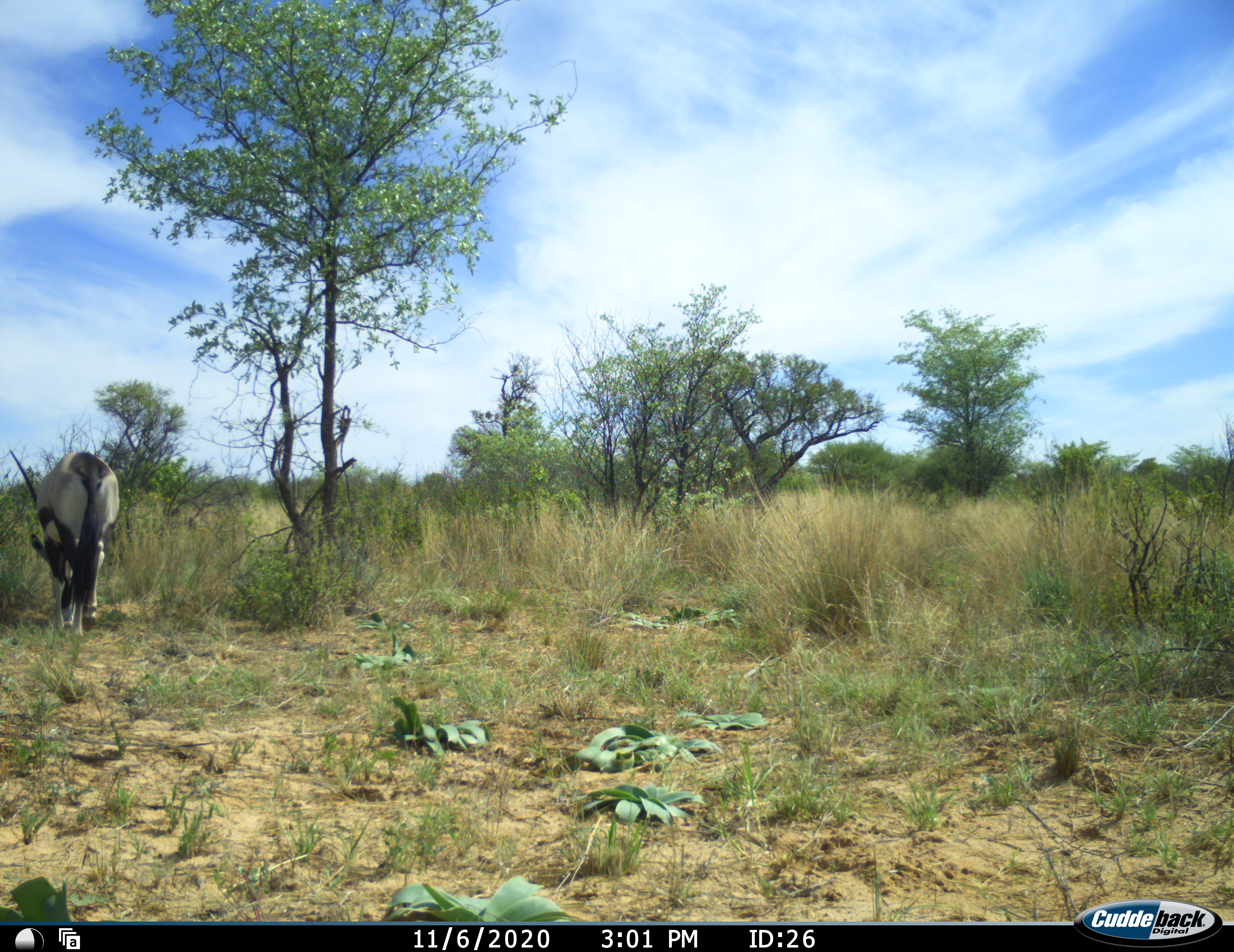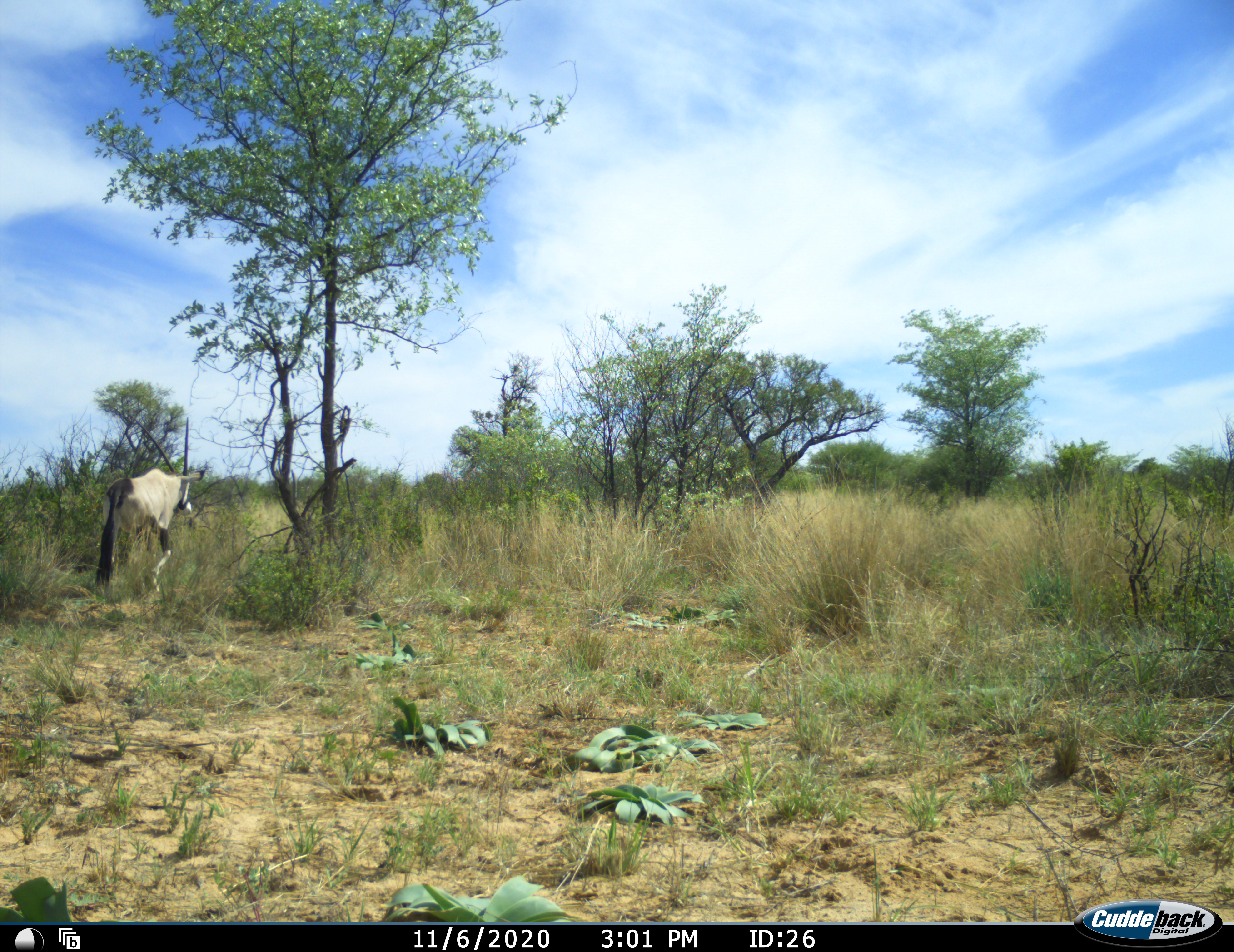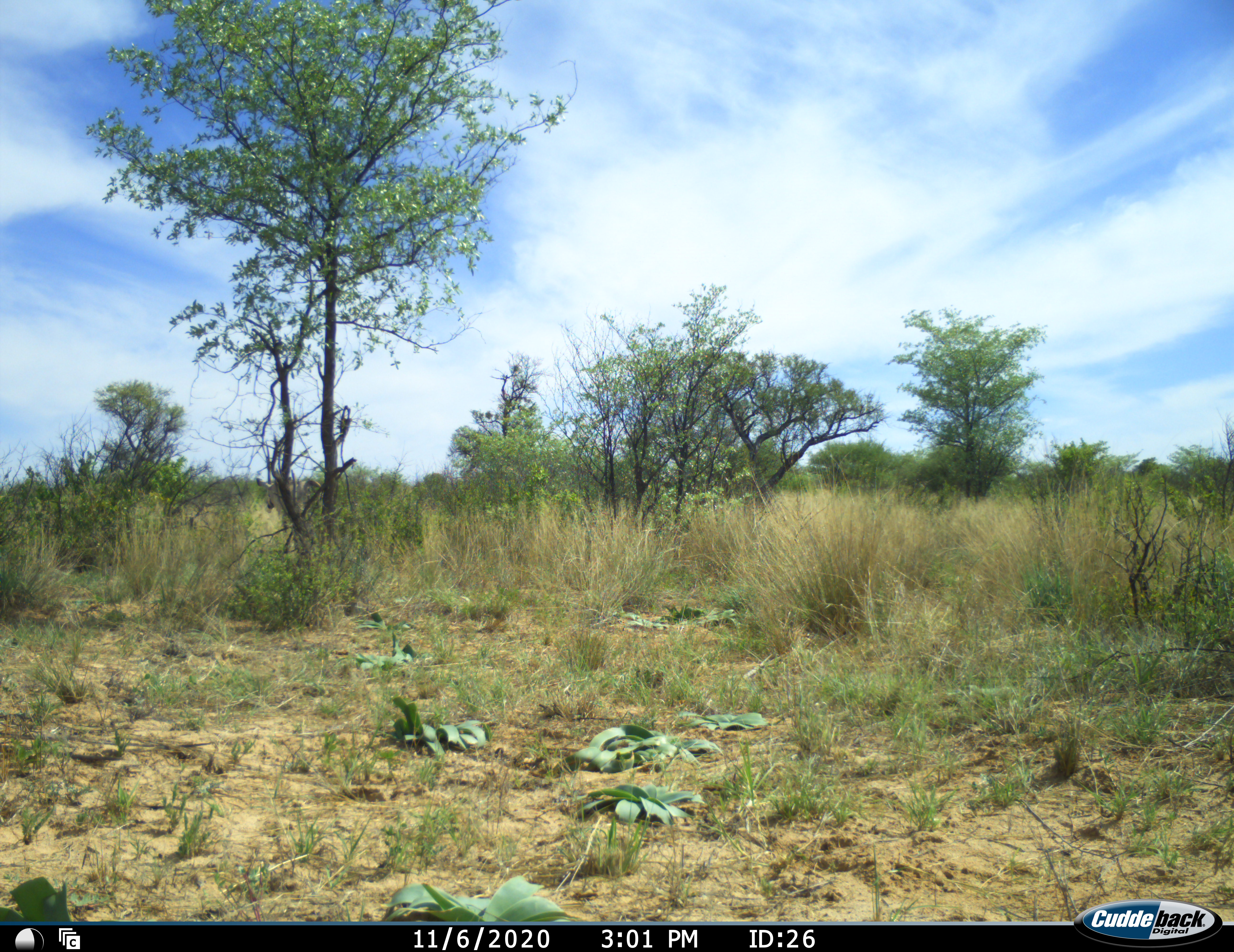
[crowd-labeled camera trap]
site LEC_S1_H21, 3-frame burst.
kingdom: Animalia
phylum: Chordata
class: Mammalia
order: Artiodactyla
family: Bovidae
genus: Oryx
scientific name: Oryx gazella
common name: gemsbok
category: oryx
Oryx (gemsbok) (Oryx gazella), count 1. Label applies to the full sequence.